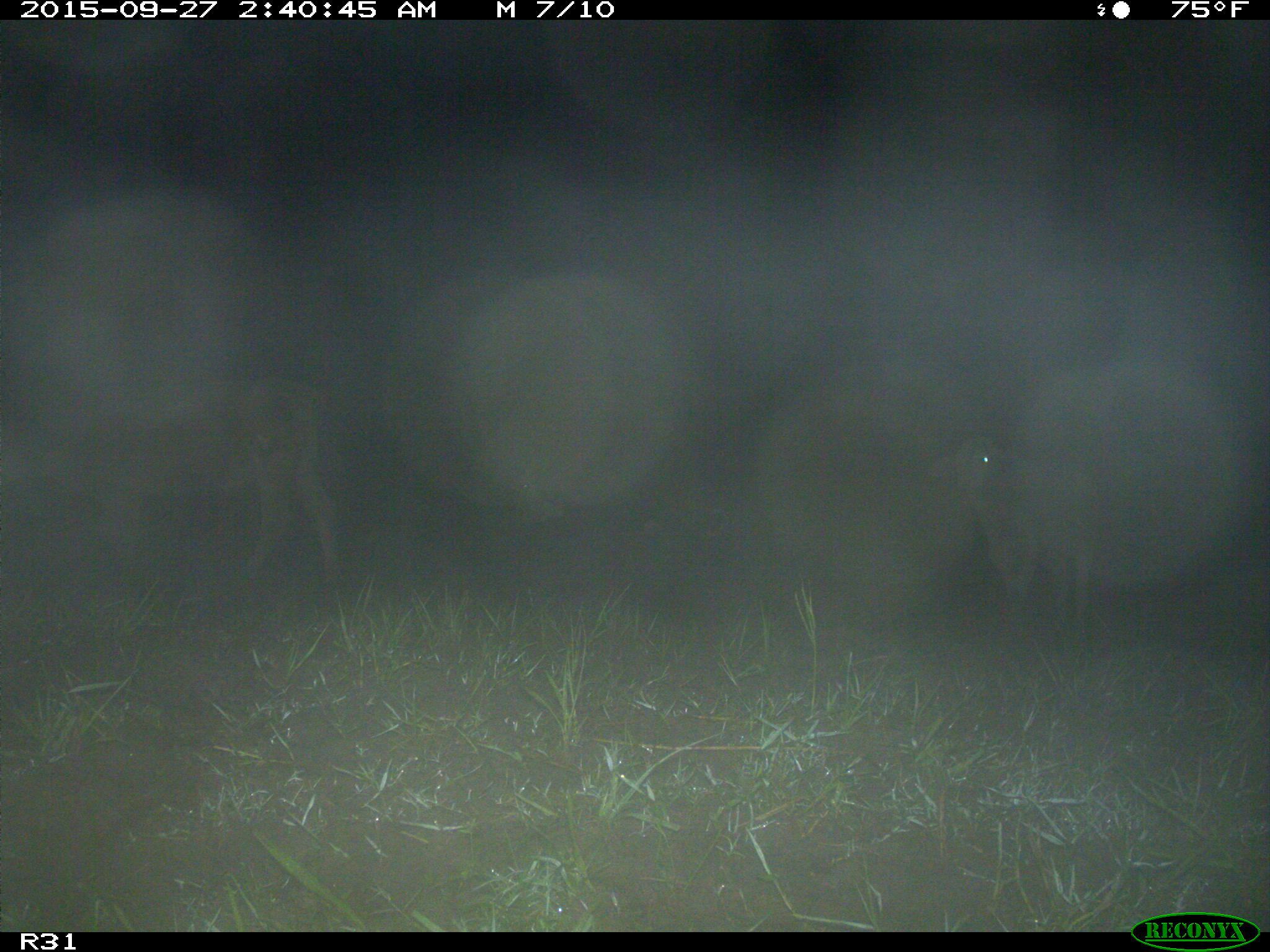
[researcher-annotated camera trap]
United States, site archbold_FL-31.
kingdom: Animalia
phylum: Chordata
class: Mammalia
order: Artiodactyla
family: Bovidae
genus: Bos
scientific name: Bos taurus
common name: domestic cow